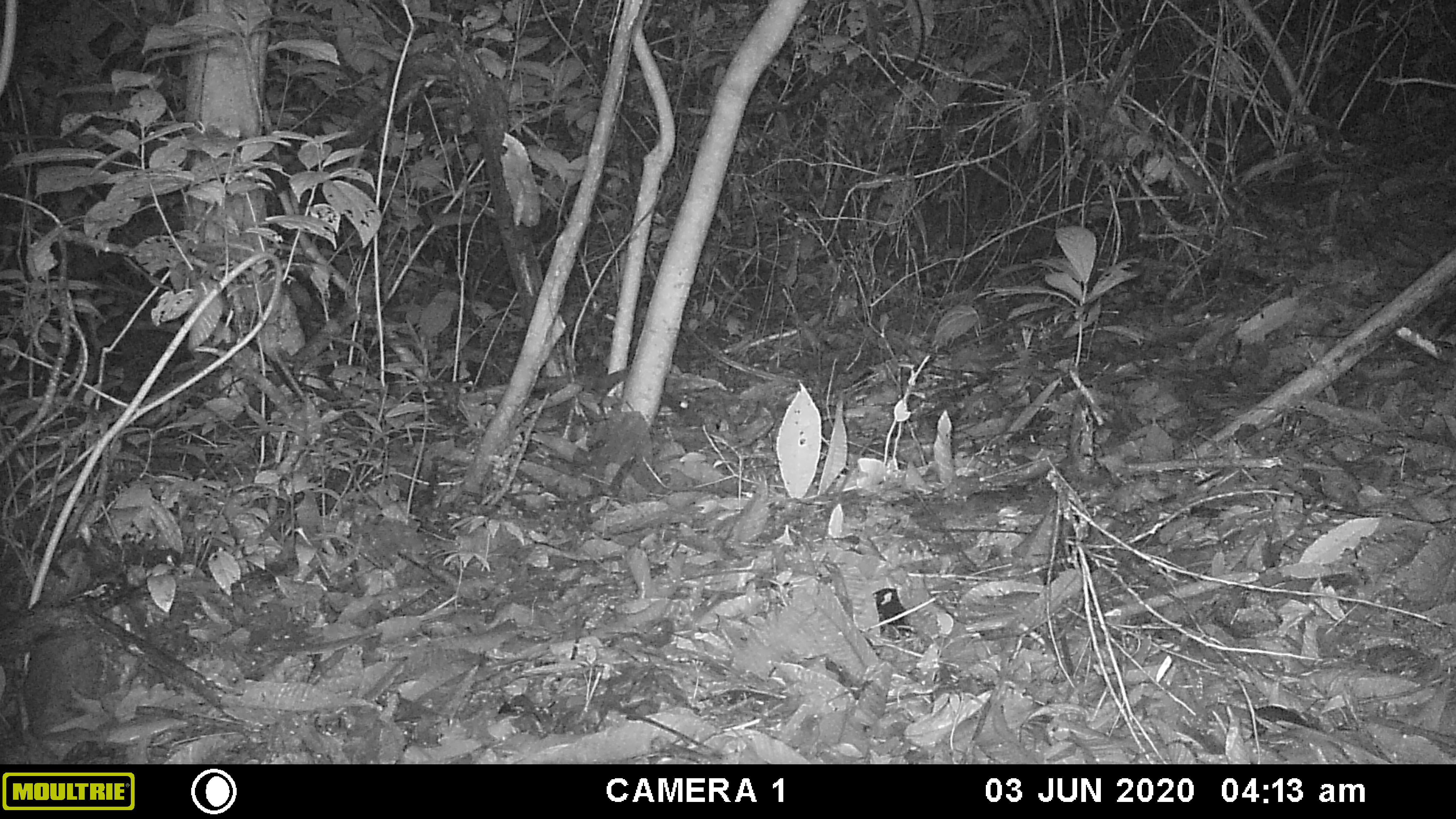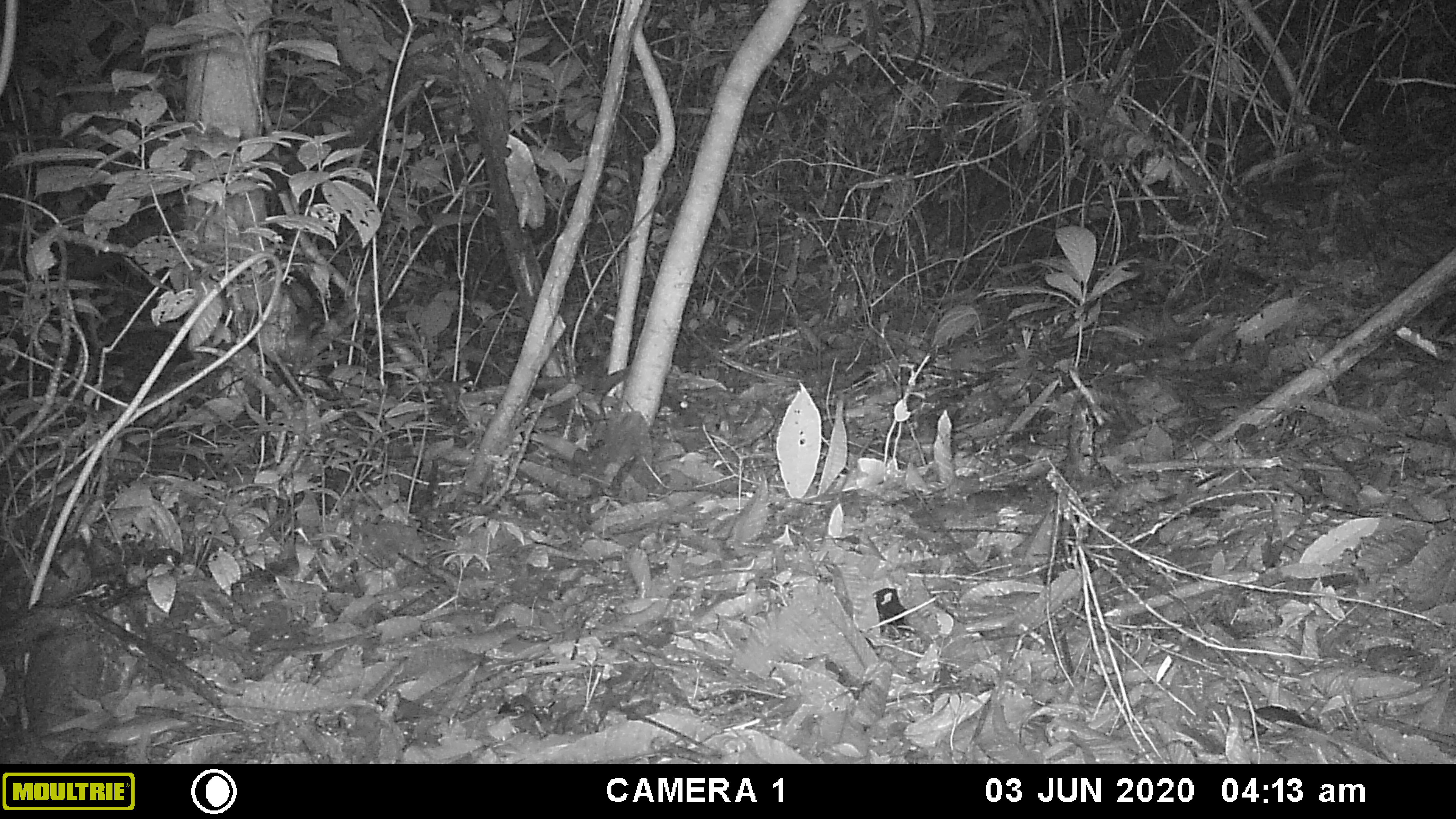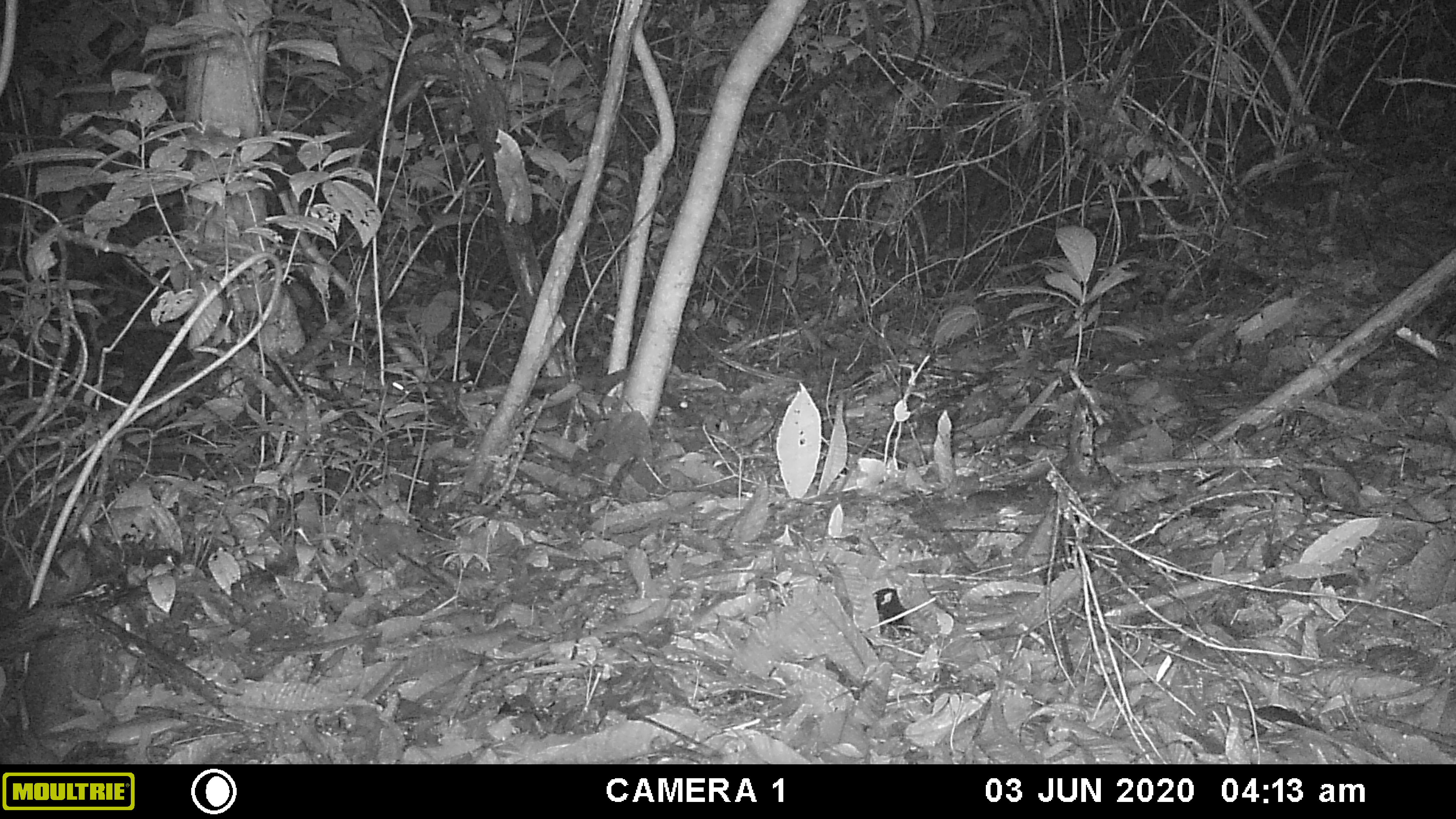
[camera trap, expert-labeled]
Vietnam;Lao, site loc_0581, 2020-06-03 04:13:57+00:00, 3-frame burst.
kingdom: Animalia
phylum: Chordata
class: Mammalia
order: Rodentia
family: Muridae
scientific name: Muridae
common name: old-world mice and rats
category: unidentified murid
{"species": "unidentified murid (old-world mice and rats) (Muridae)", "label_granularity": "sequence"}